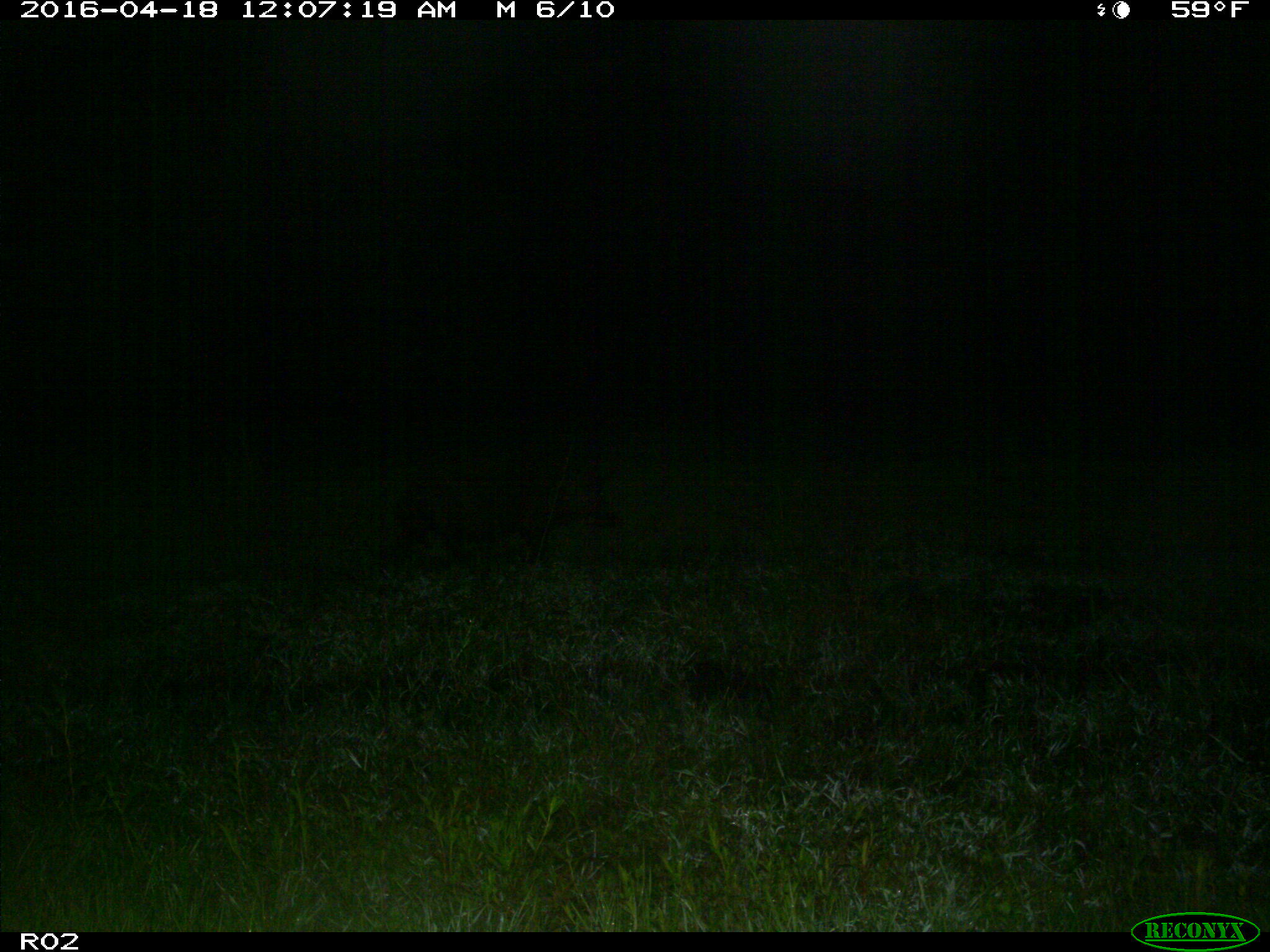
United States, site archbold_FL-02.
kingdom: Animalia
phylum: Chordata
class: Mammalia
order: Artiodactyla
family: Suidae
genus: Sus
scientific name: Sus scrofa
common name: wild boar